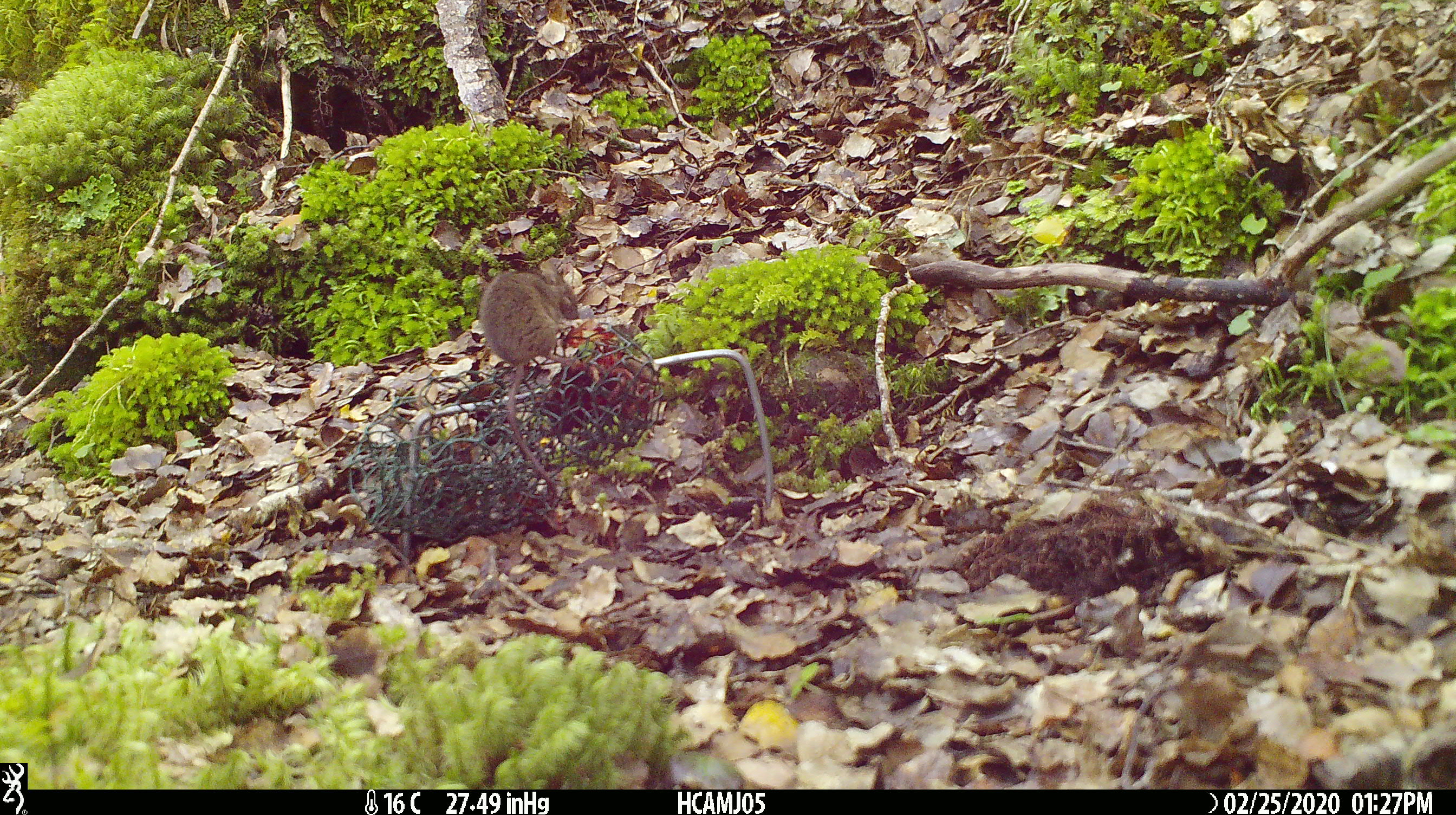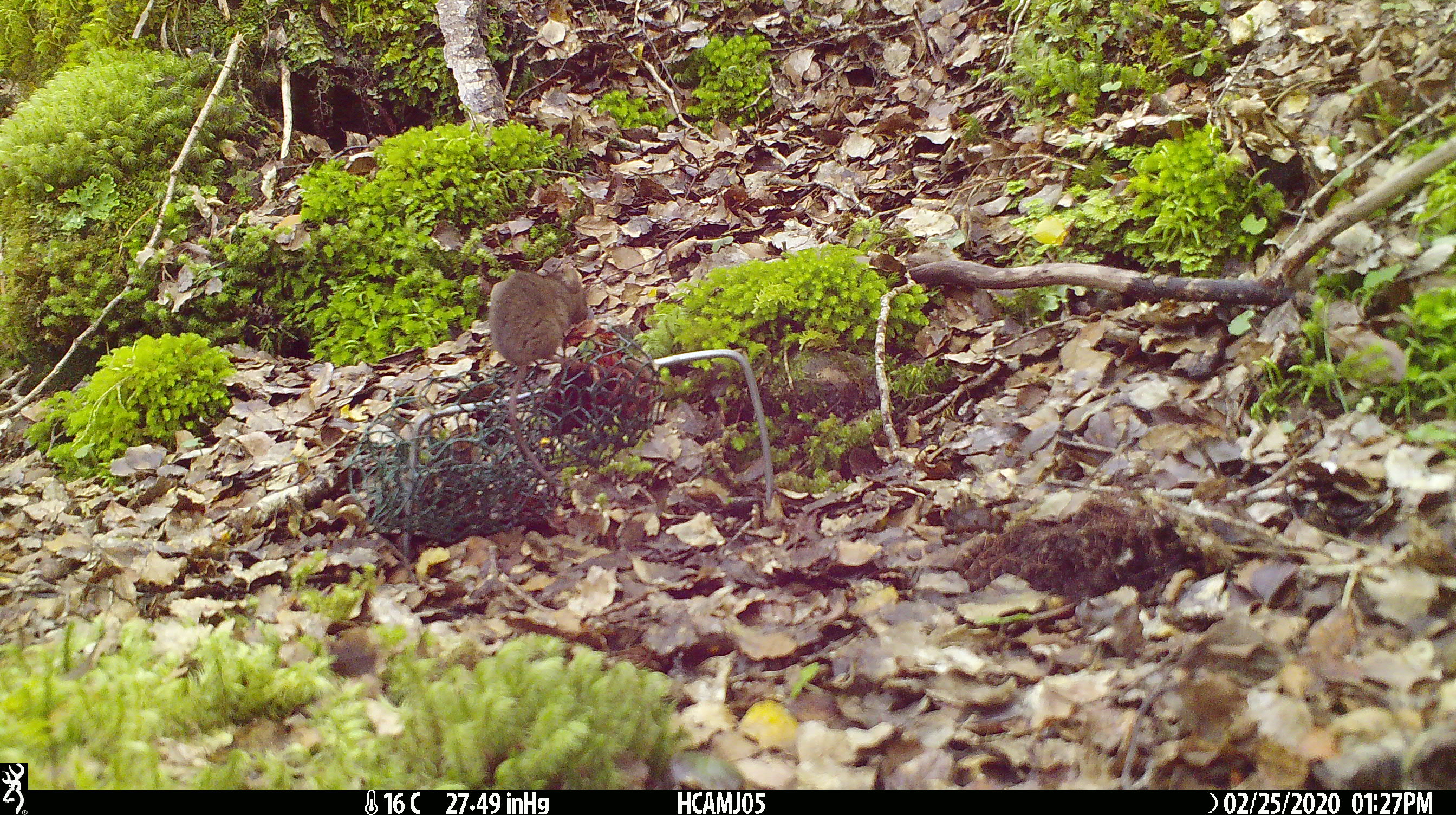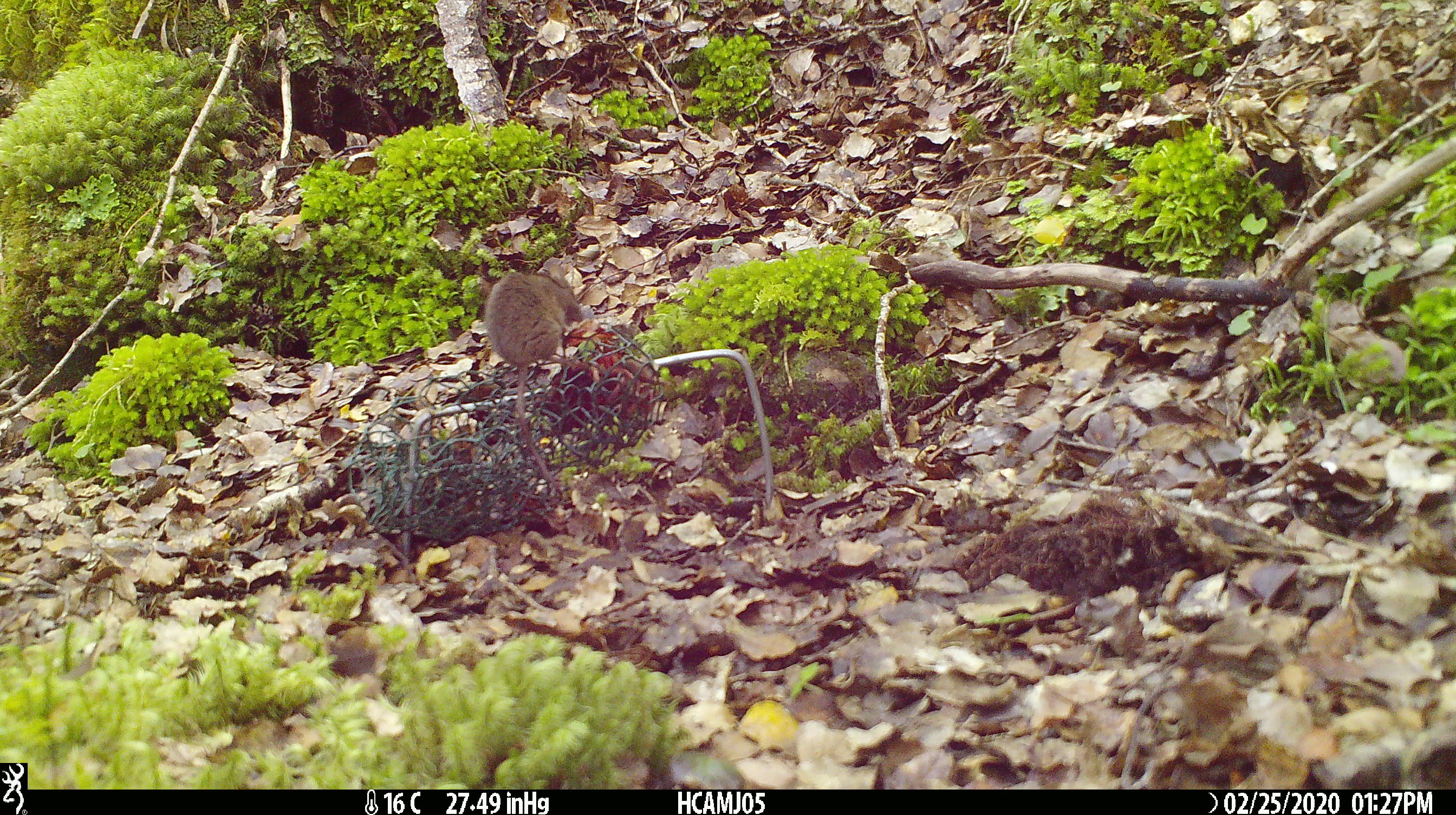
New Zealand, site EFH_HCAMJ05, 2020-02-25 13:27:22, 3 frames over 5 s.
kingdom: Animalia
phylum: Chordata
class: Mammalia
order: Rodentia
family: Muridae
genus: Mus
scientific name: Mus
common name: mouse